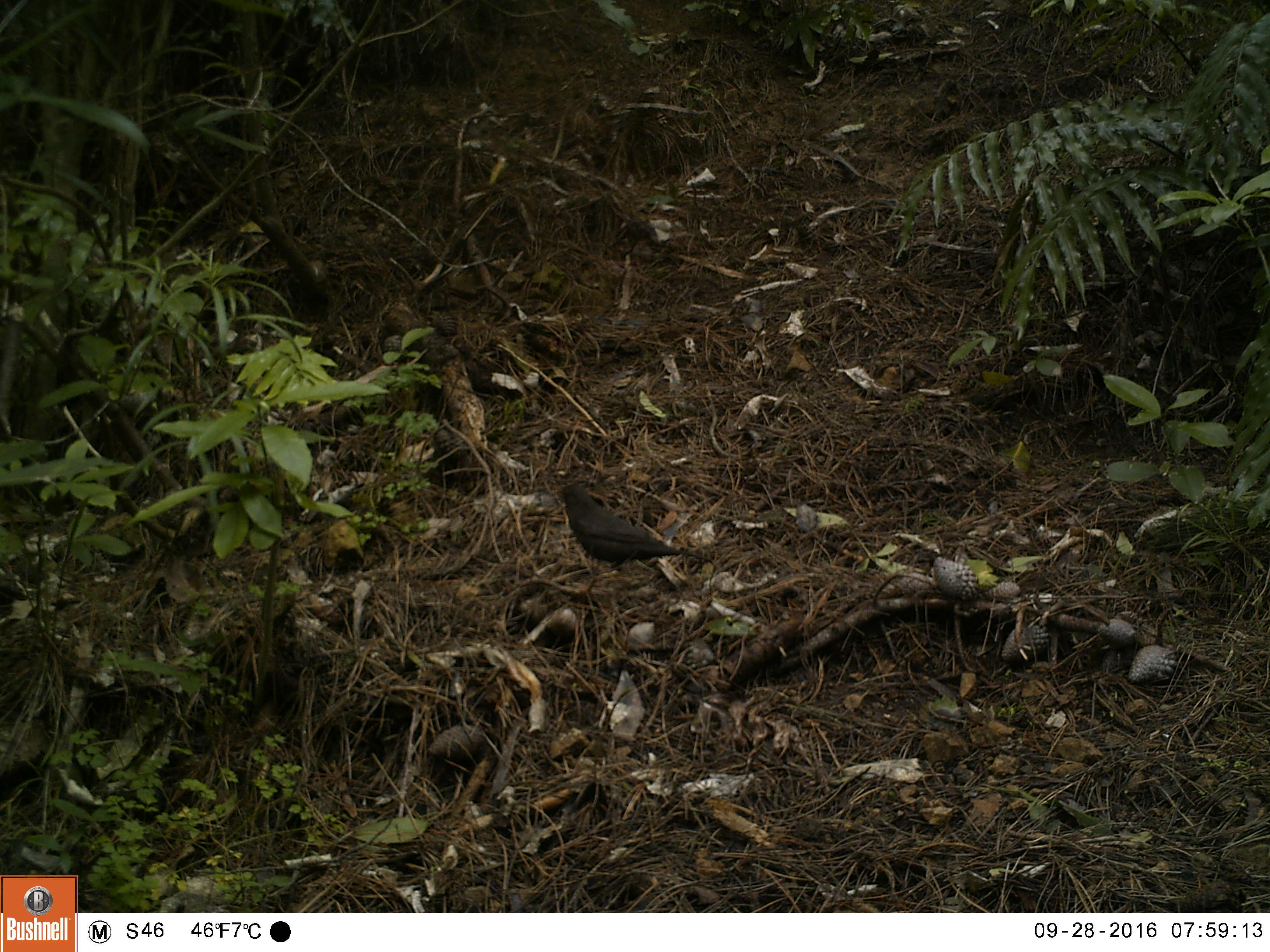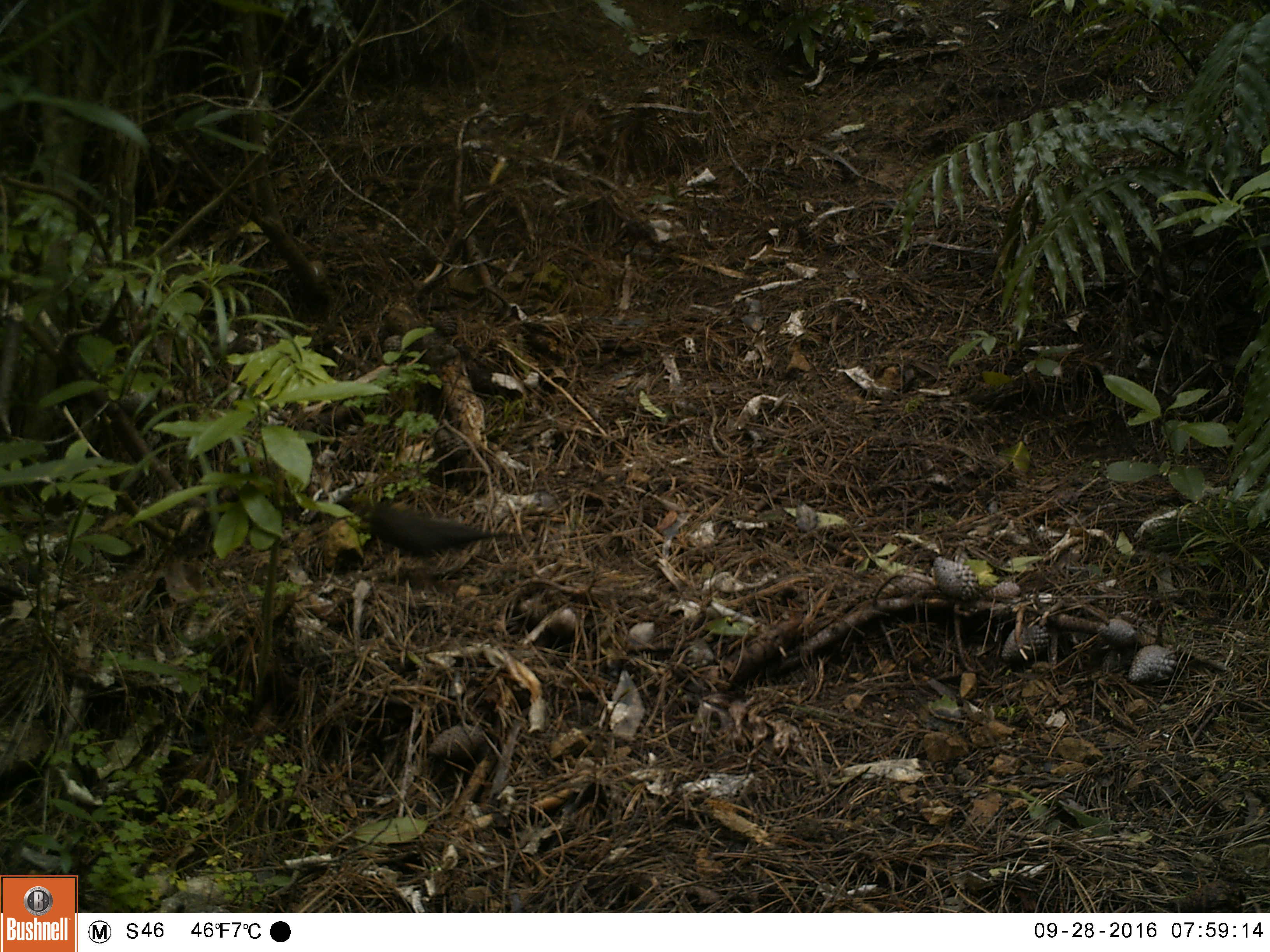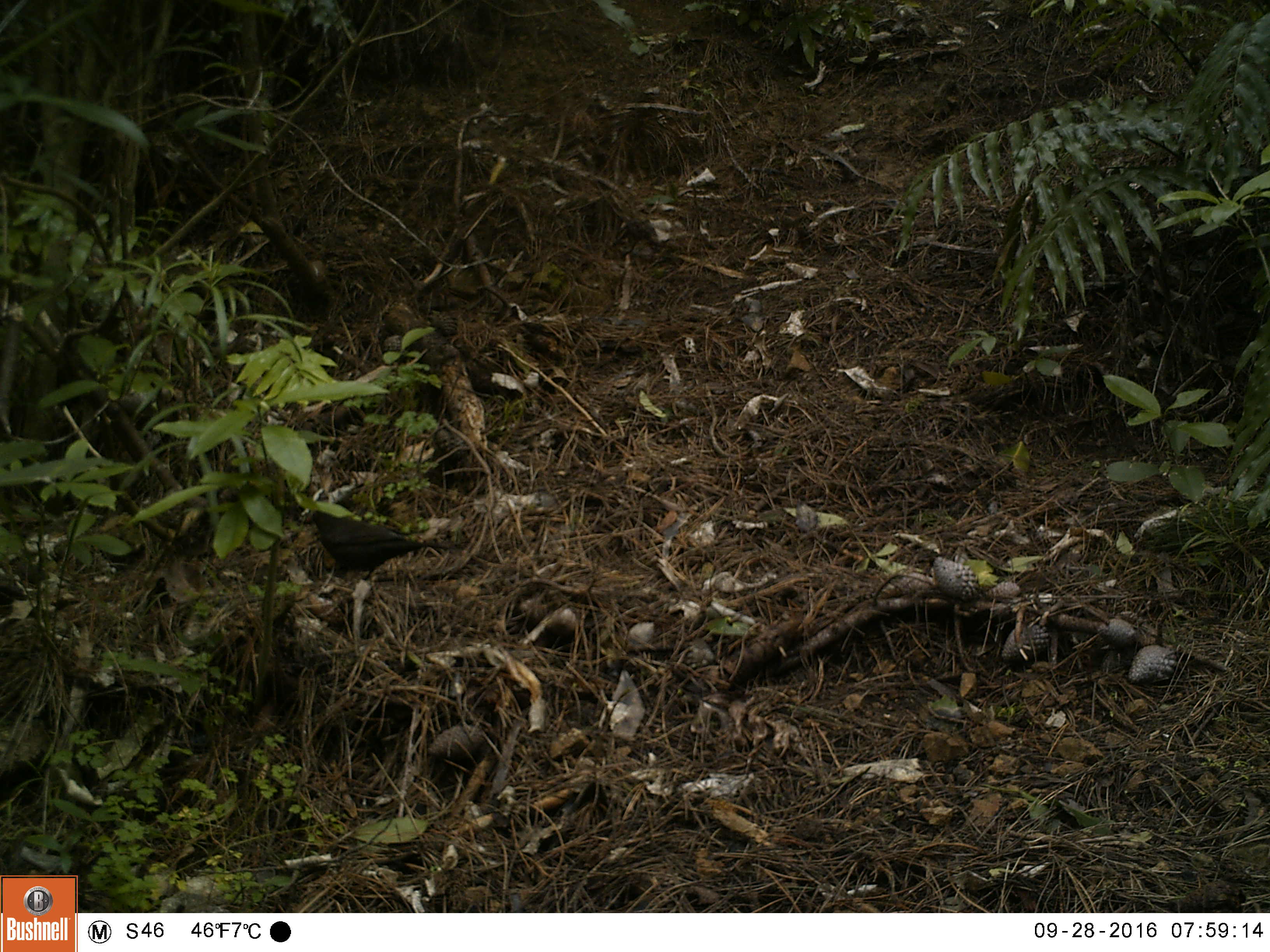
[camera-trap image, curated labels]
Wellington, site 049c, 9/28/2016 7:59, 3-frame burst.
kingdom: Animalia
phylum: Chordata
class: Aves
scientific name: Aves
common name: bird